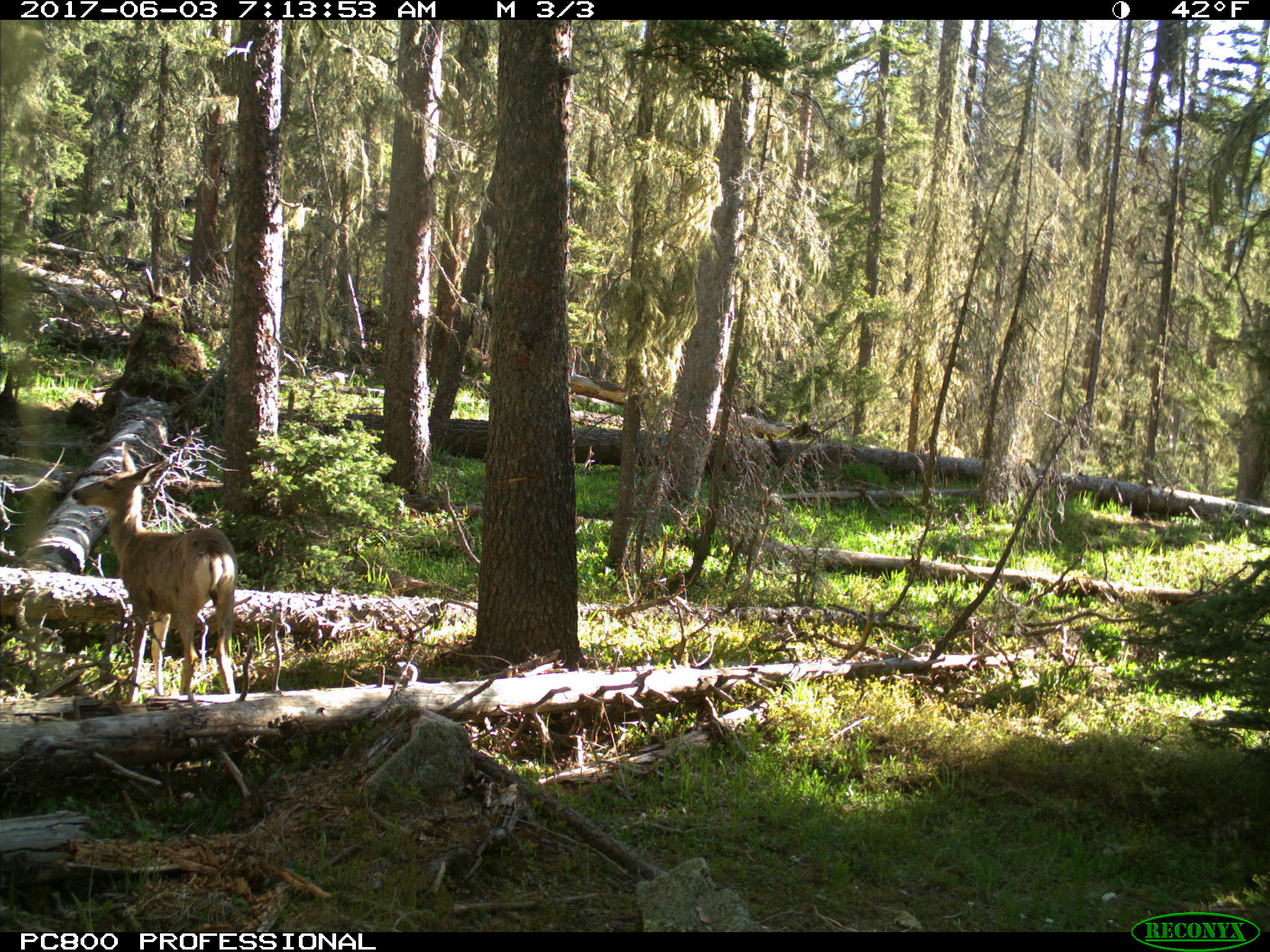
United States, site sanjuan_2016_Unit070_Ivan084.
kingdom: Animalia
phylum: Chordata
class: Mammalia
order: Artiodactyla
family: Cervidae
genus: Odocoileus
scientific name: Odocoileus hemionus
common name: mule deer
Odocoileus hemionus (mule deer).